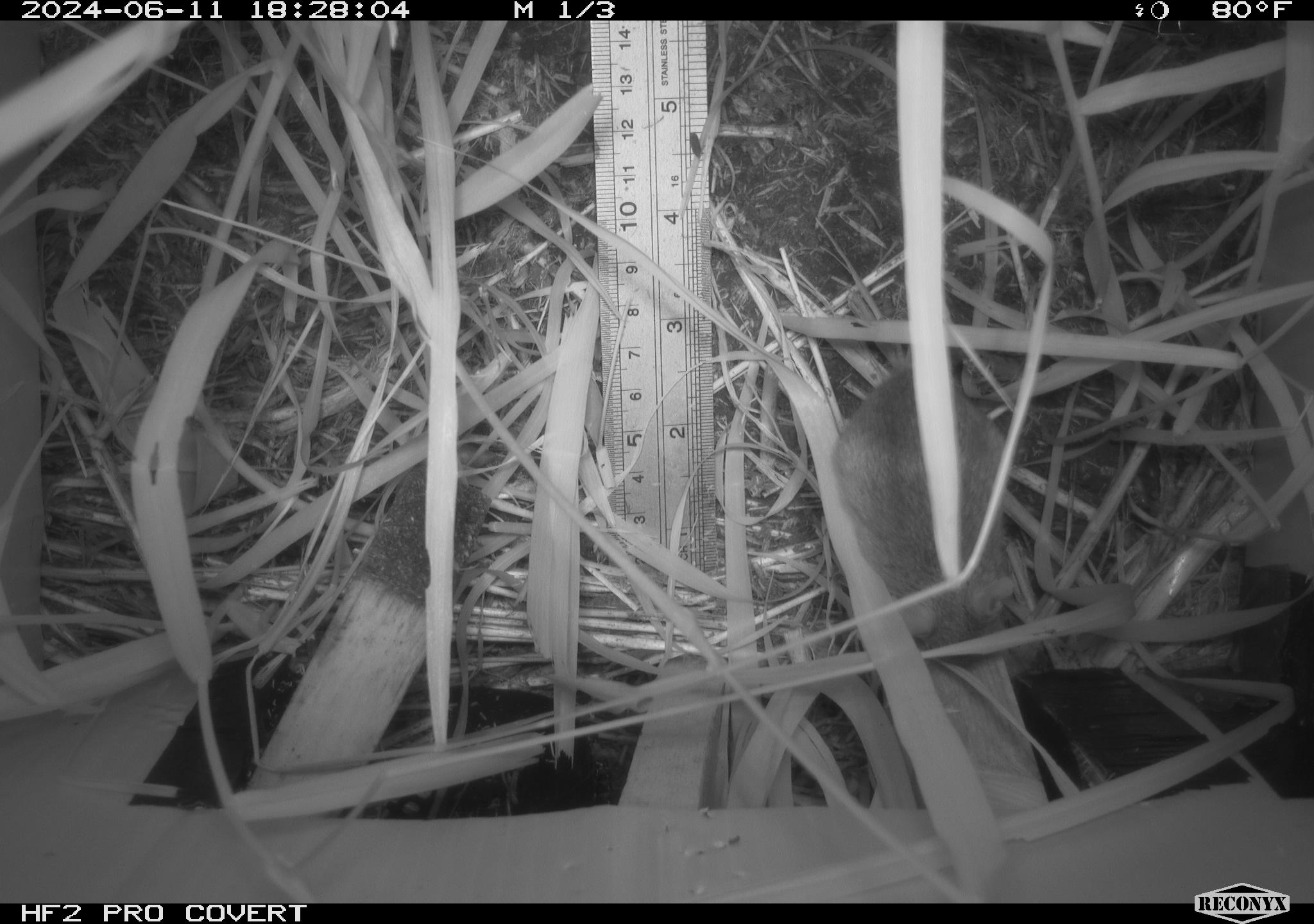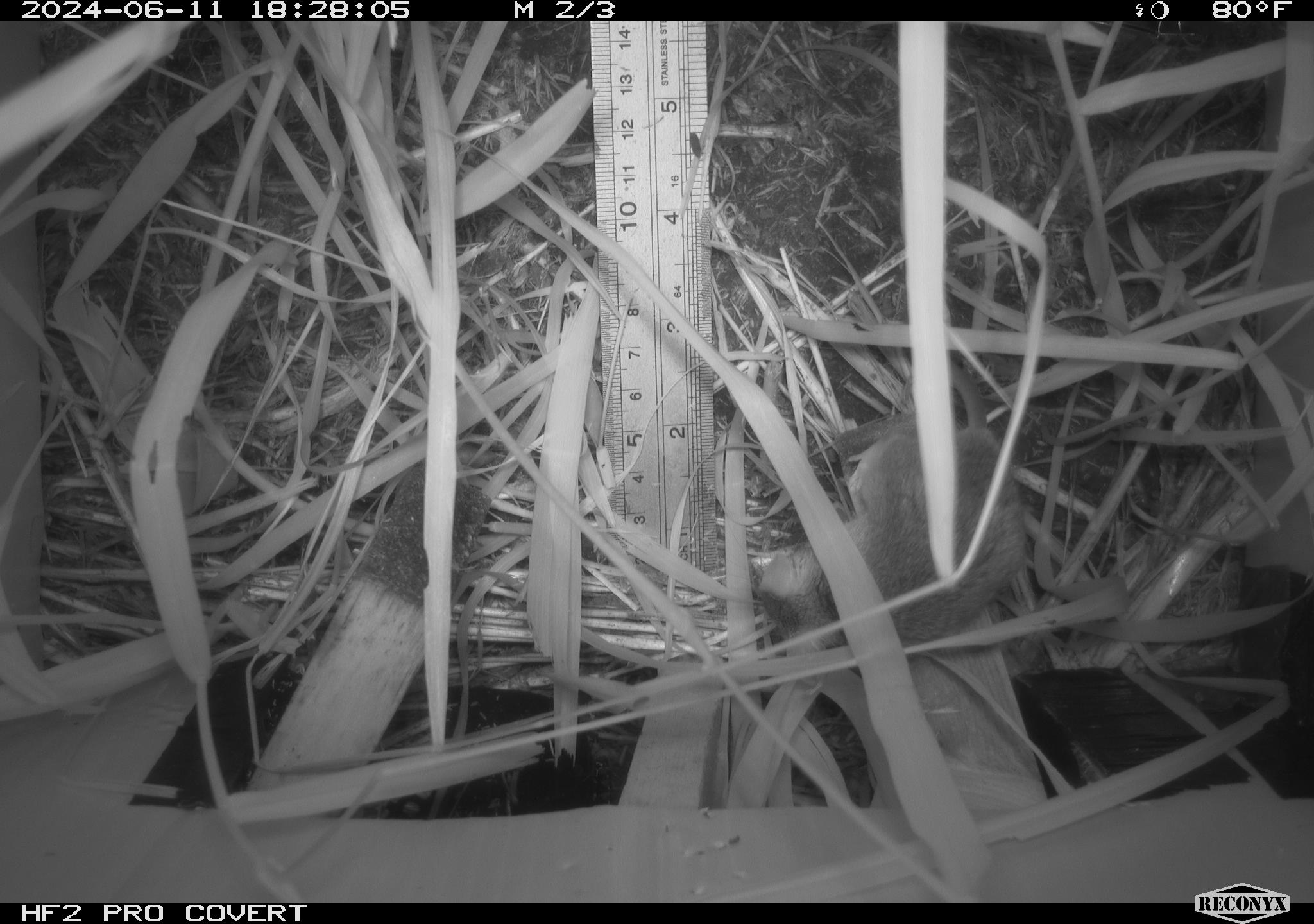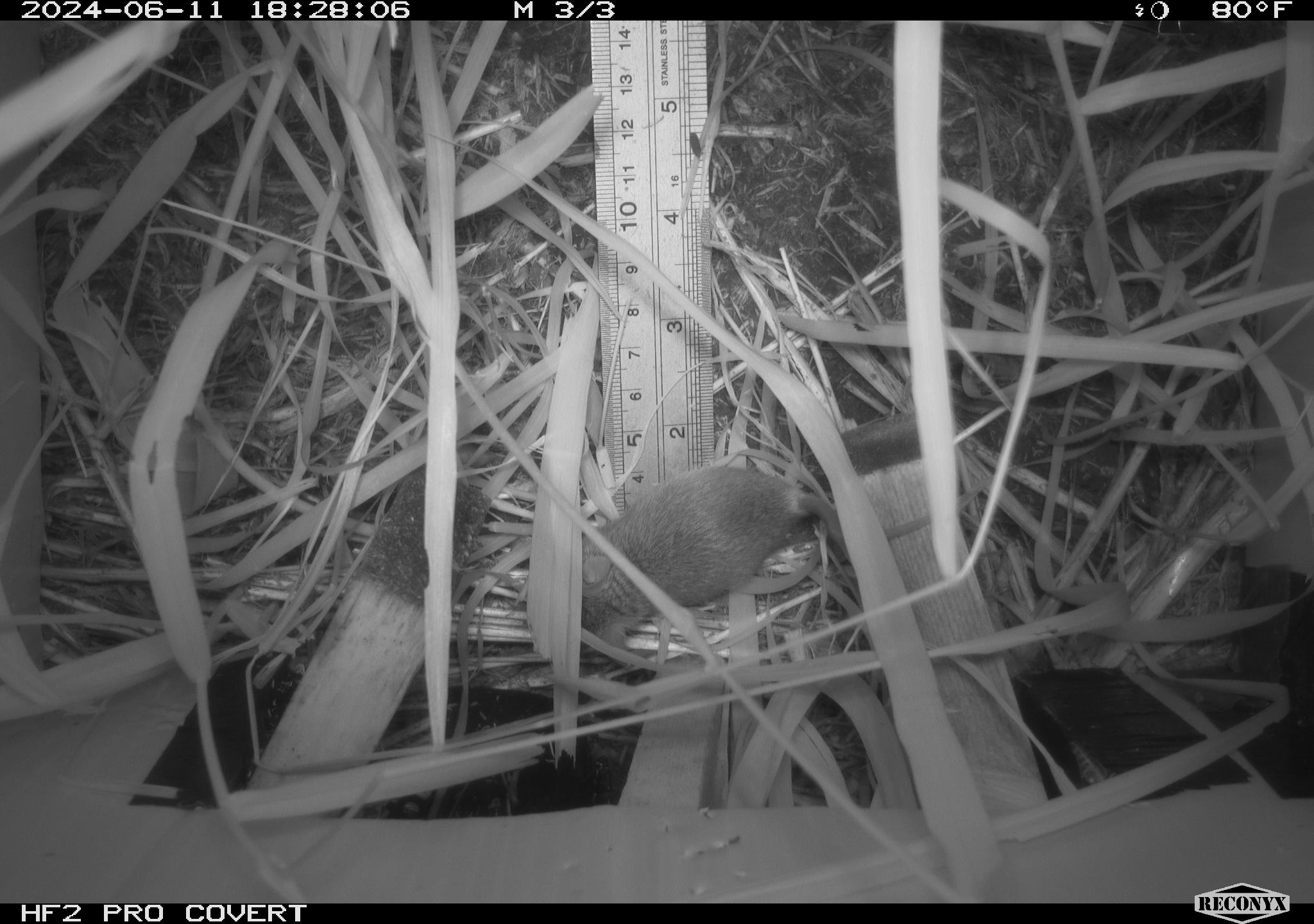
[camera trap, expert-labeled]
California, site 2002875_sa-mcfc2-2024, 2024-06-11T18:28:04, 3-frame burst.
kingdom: Animalia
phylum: Chordata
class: Mammalia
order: Rodentia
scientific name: Rodentia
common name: rodent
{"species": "rodent (Rodentia)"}